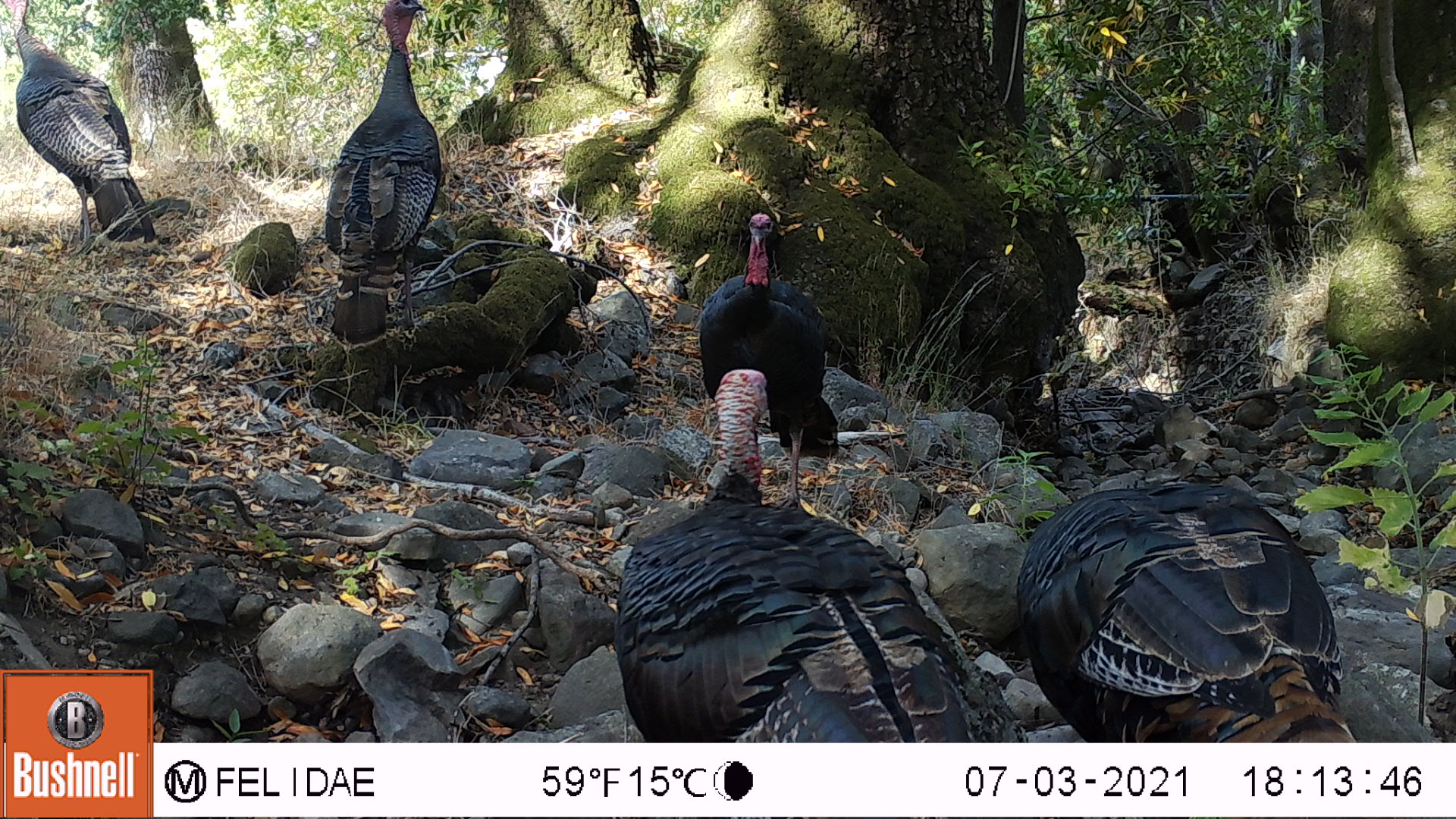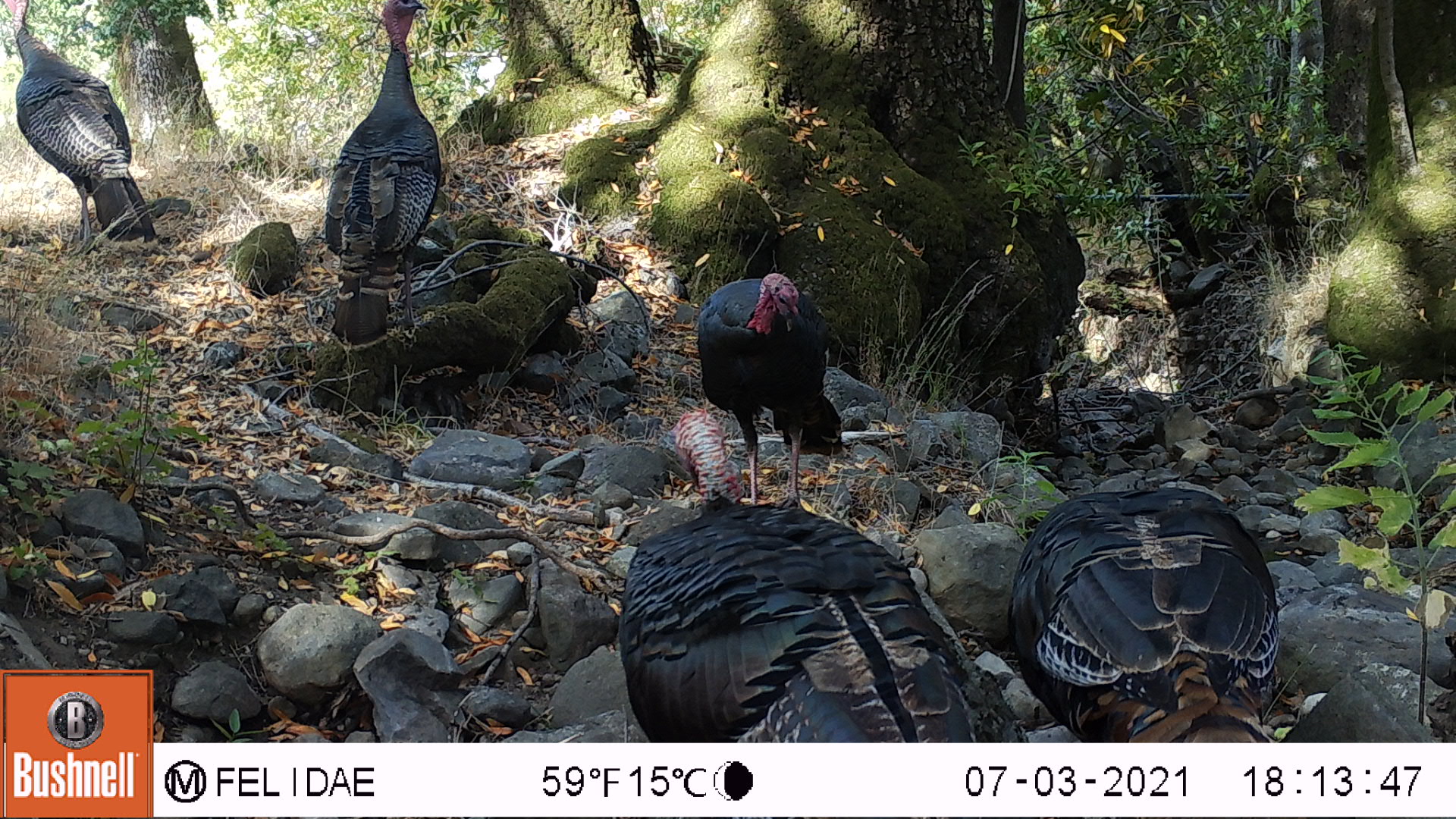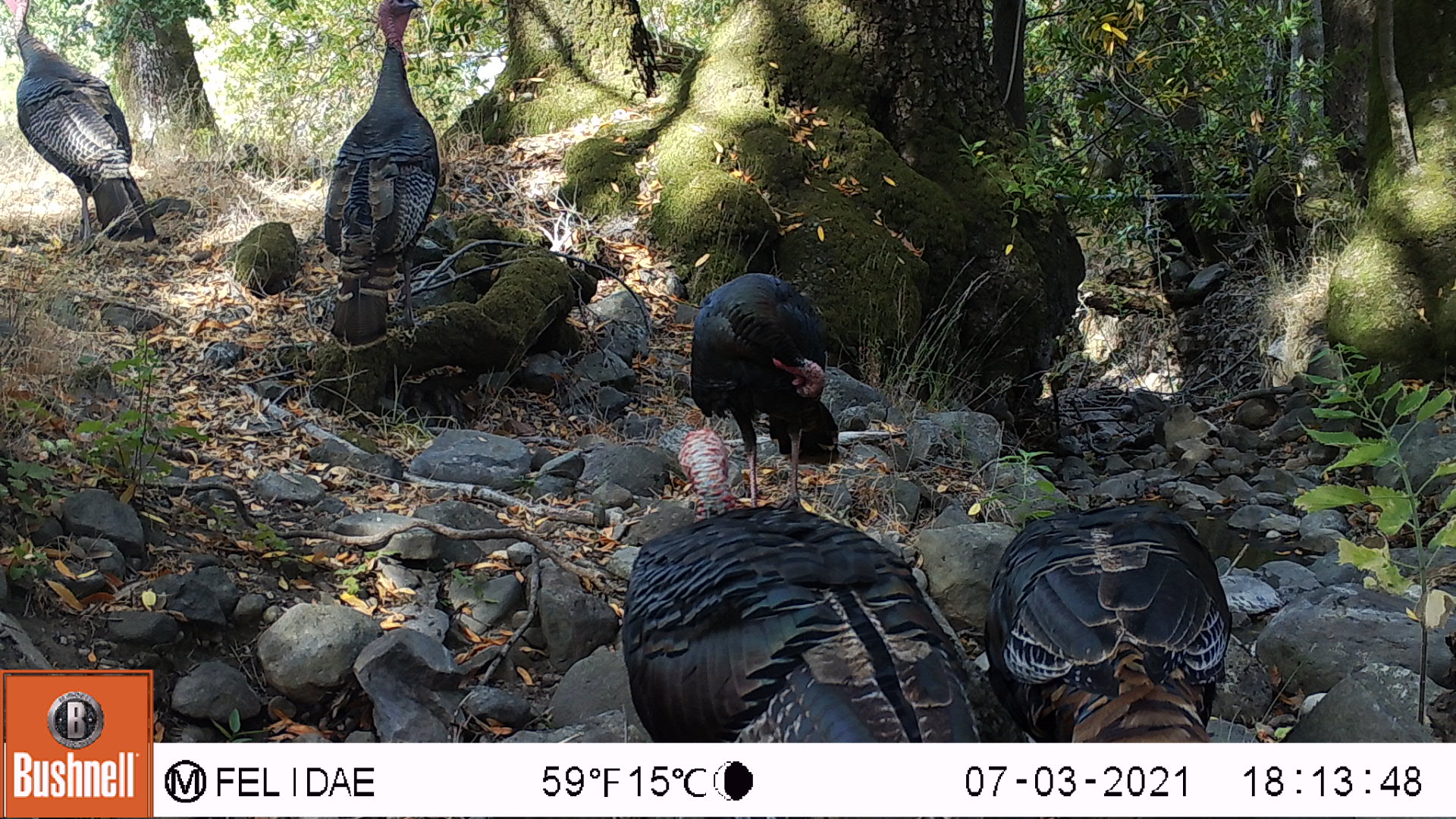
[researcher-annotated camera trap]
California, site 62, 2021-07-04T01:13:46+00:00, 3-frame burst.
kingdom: Animalia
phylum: Chordata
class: Aves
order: Galliformes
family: Phasianidae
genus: Meleagris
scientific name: Meleagris gallopavo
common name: turkey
Turkey (Meleagris gallopavo).